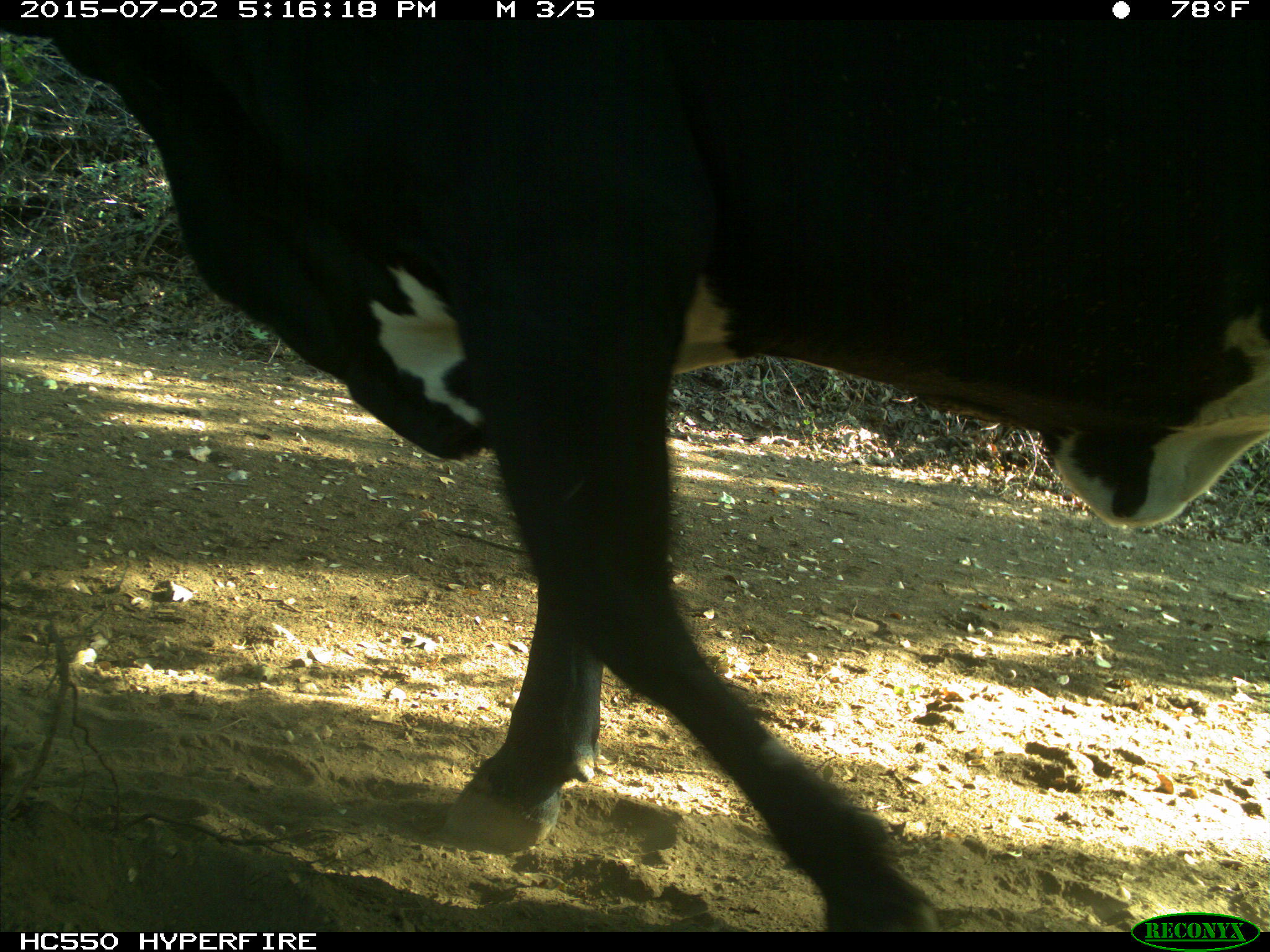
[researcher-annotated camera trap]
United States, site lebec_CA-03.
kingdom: Animalia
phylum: Chordata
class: Mammalia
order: Artiodactyla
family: Bovidae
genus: Bos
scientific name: Bos taurus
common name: domestic cow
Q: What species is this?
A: Bos taurus (domestic cow).